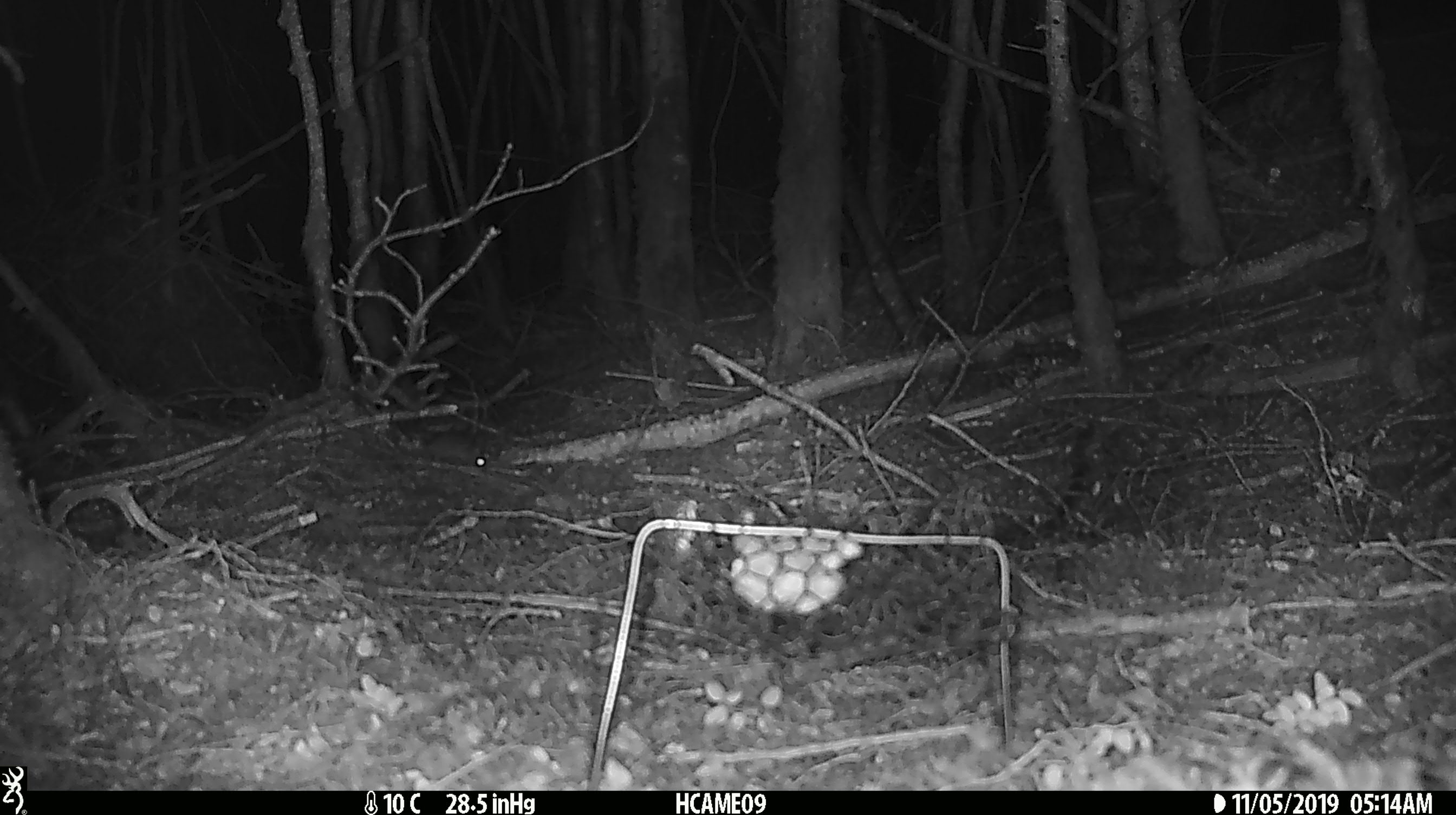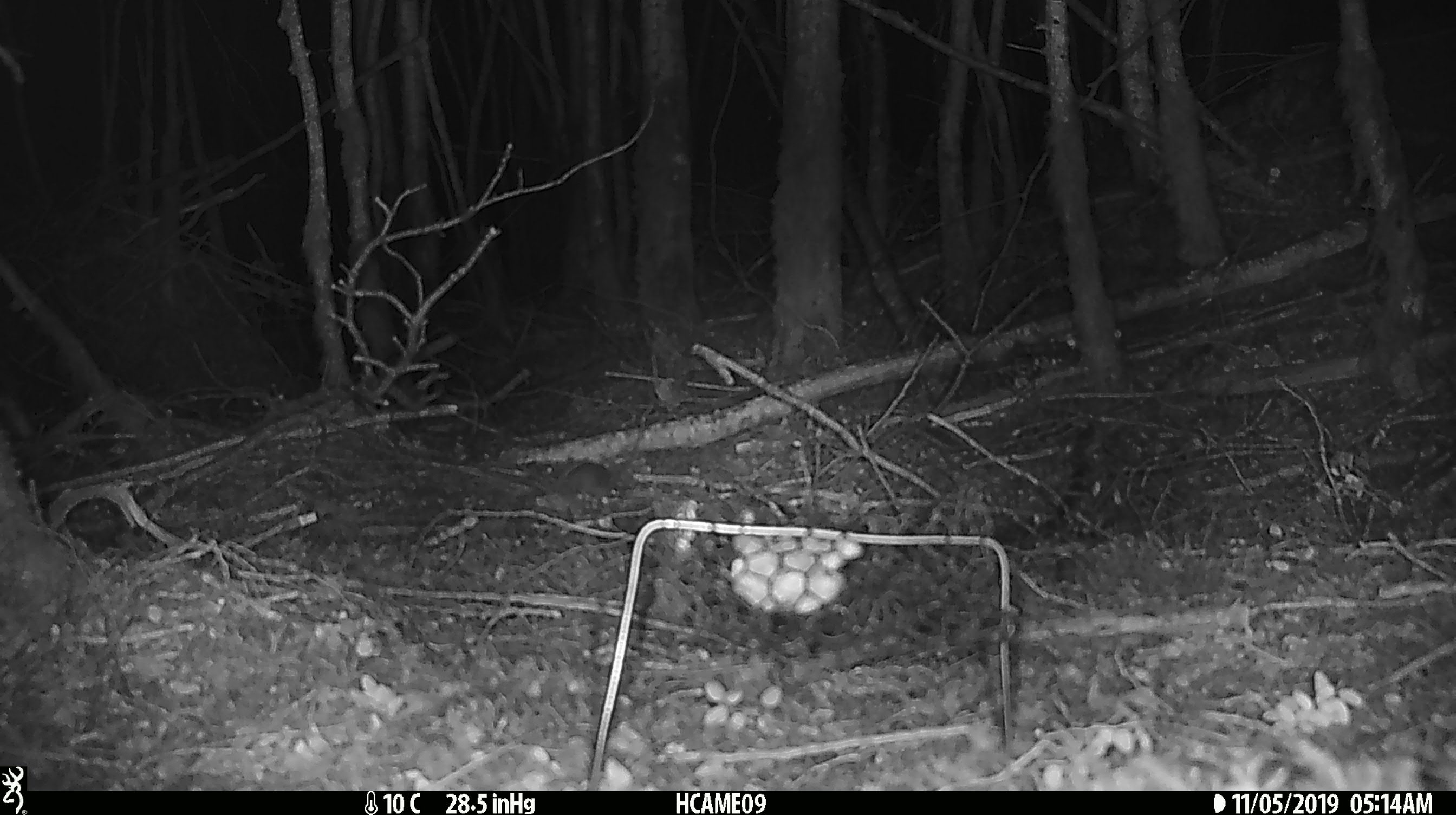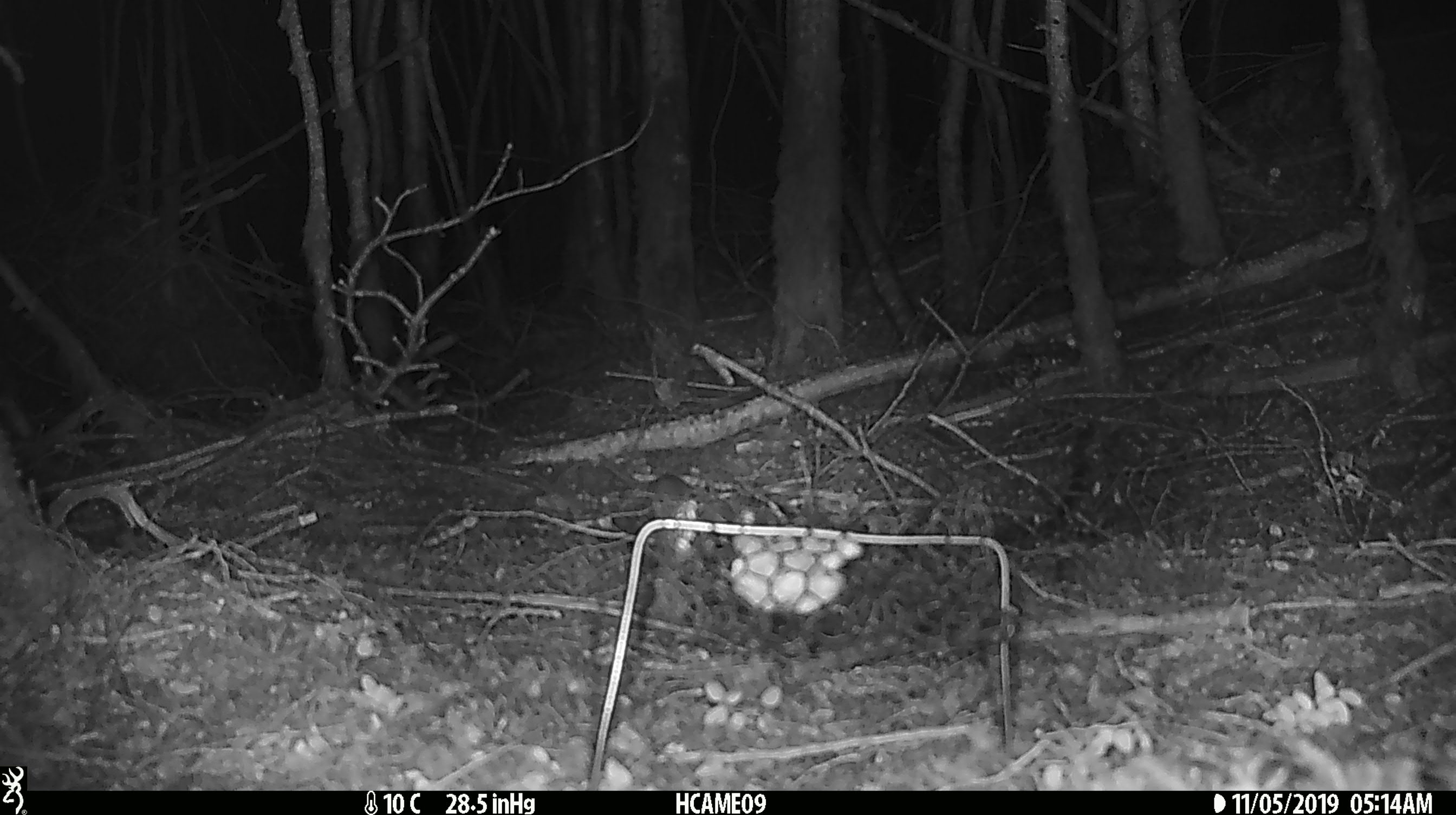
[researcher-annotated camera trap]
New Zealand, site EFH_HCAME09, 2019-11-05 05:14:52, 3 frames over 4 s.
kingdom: Animalia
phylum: Chordata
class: Mammalia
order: Rodentia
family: Muridae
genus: Mus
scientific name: Mus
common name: mouse